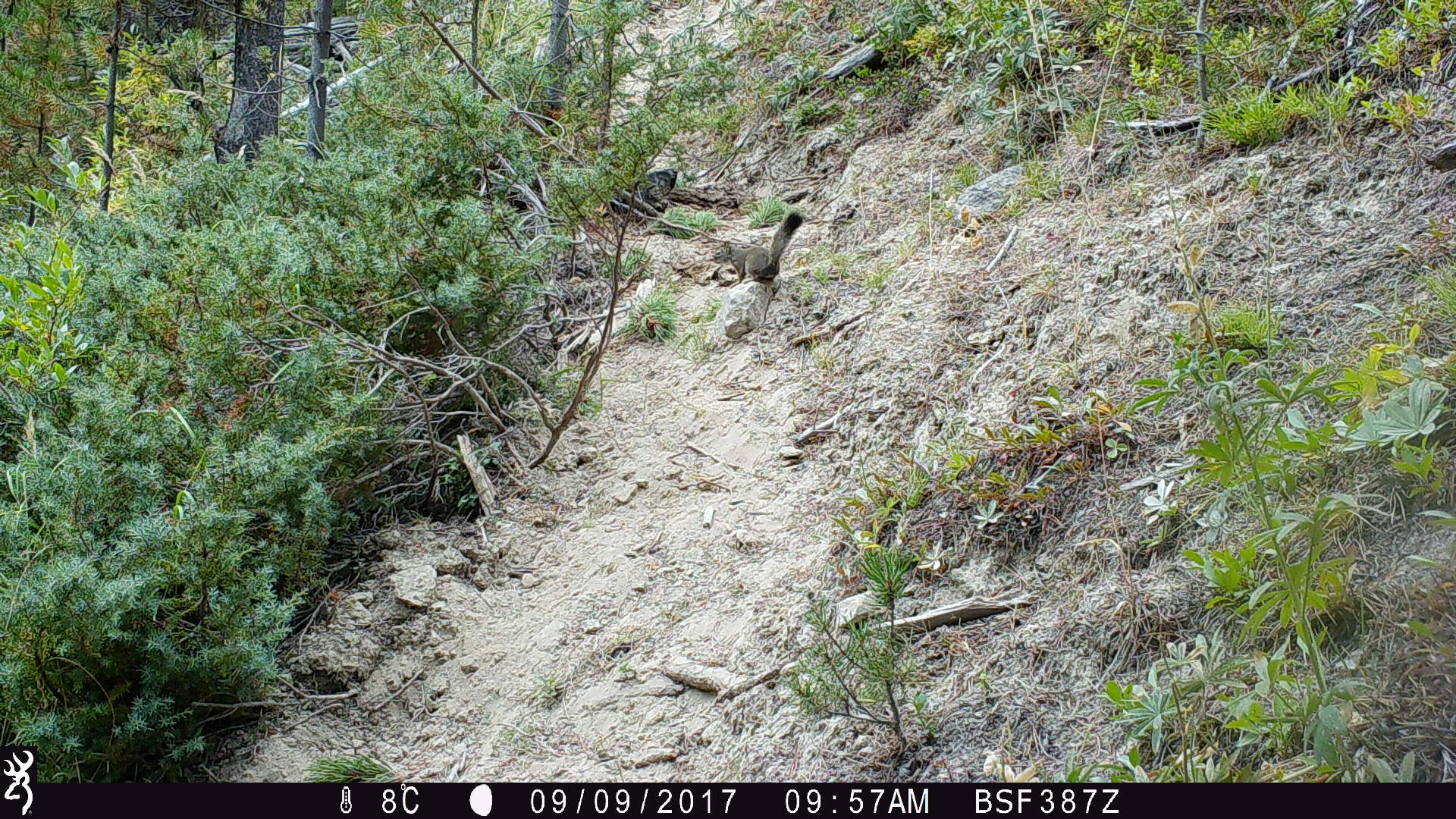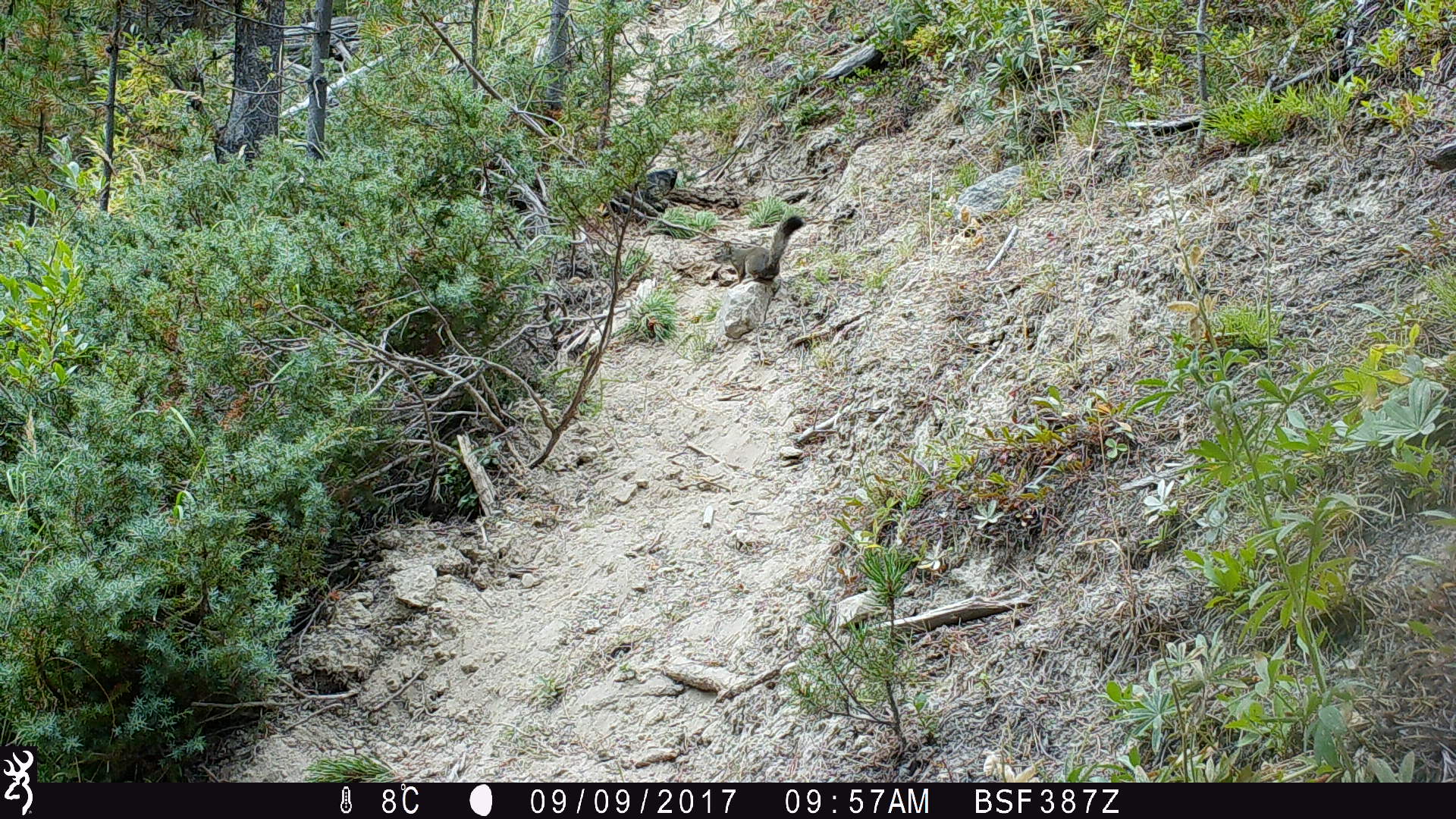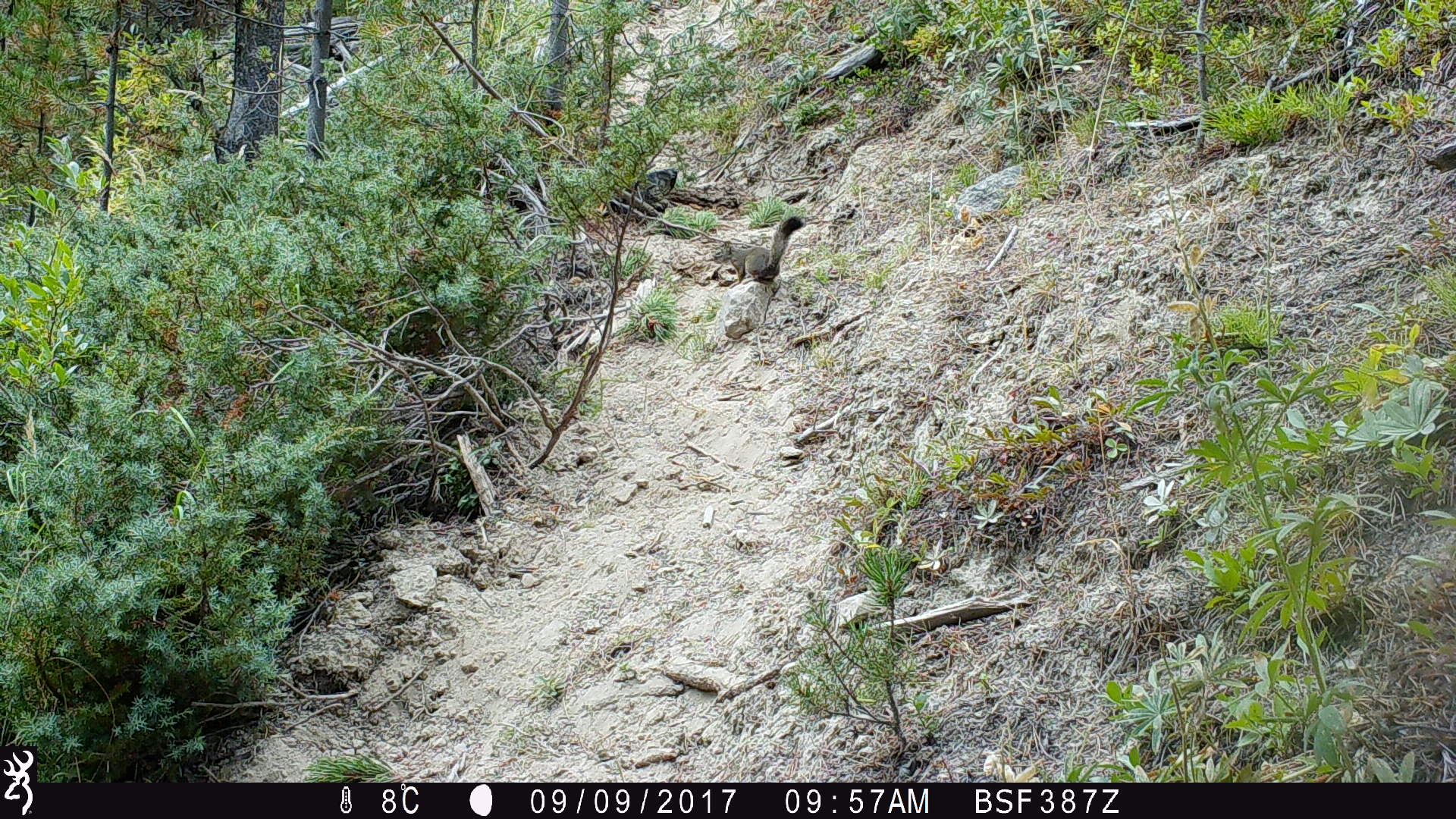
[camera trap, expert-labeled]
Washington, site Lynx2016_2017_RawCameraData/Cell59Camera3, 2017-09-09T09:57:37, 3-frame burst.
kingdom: Animalia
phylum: Chordata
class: Mammalia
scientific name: Mammalia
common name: small mammal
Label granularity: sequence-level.